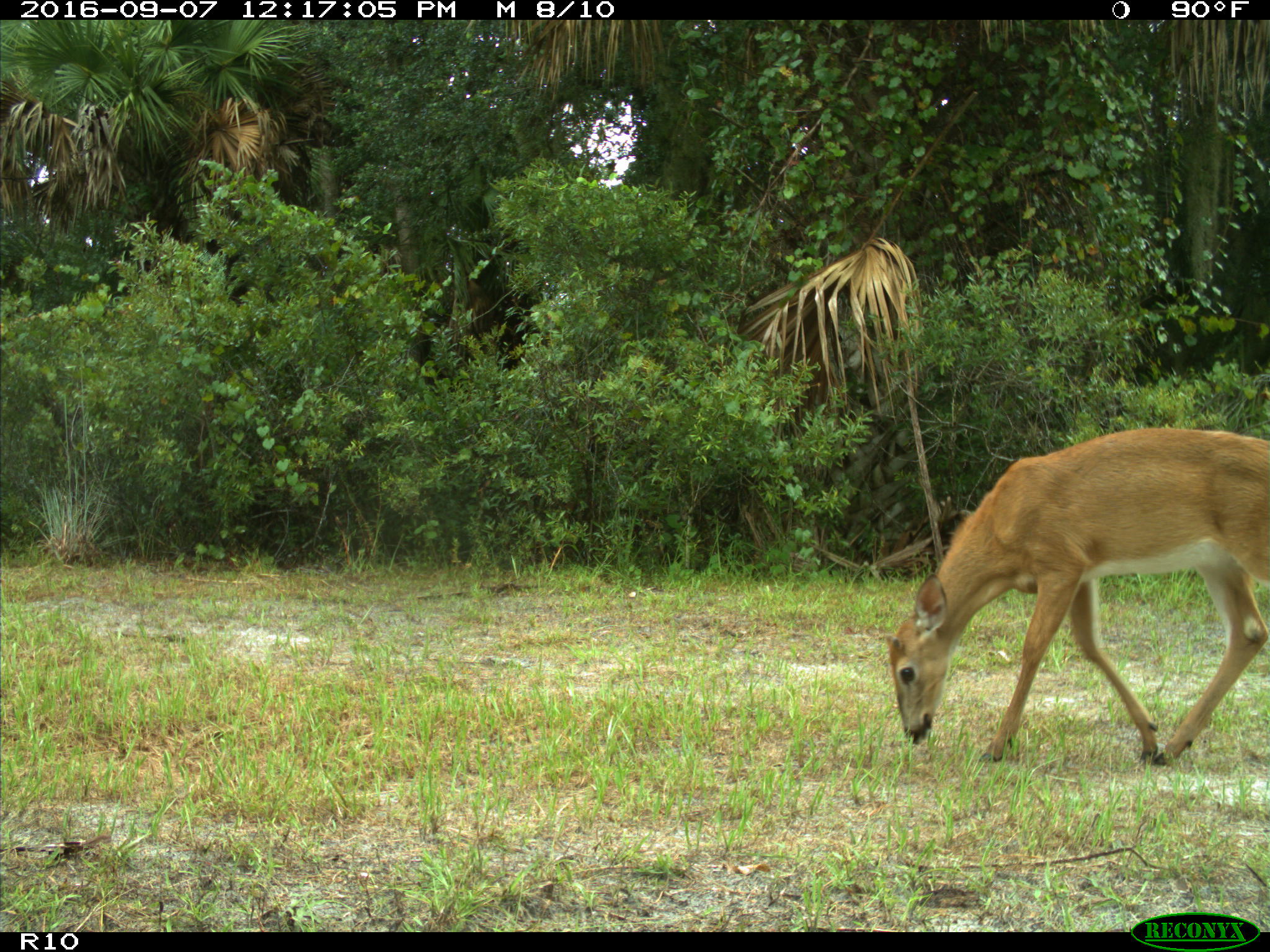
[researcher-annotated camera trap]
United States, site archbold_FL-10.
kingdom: Animalia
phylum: Chordata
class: Mammalia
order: Artiodactyla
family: Cervidae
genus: Odocoileus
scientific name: Odocoileus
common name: deer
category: unidentified deer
Unidentified deer (deer) (Odocoileus).